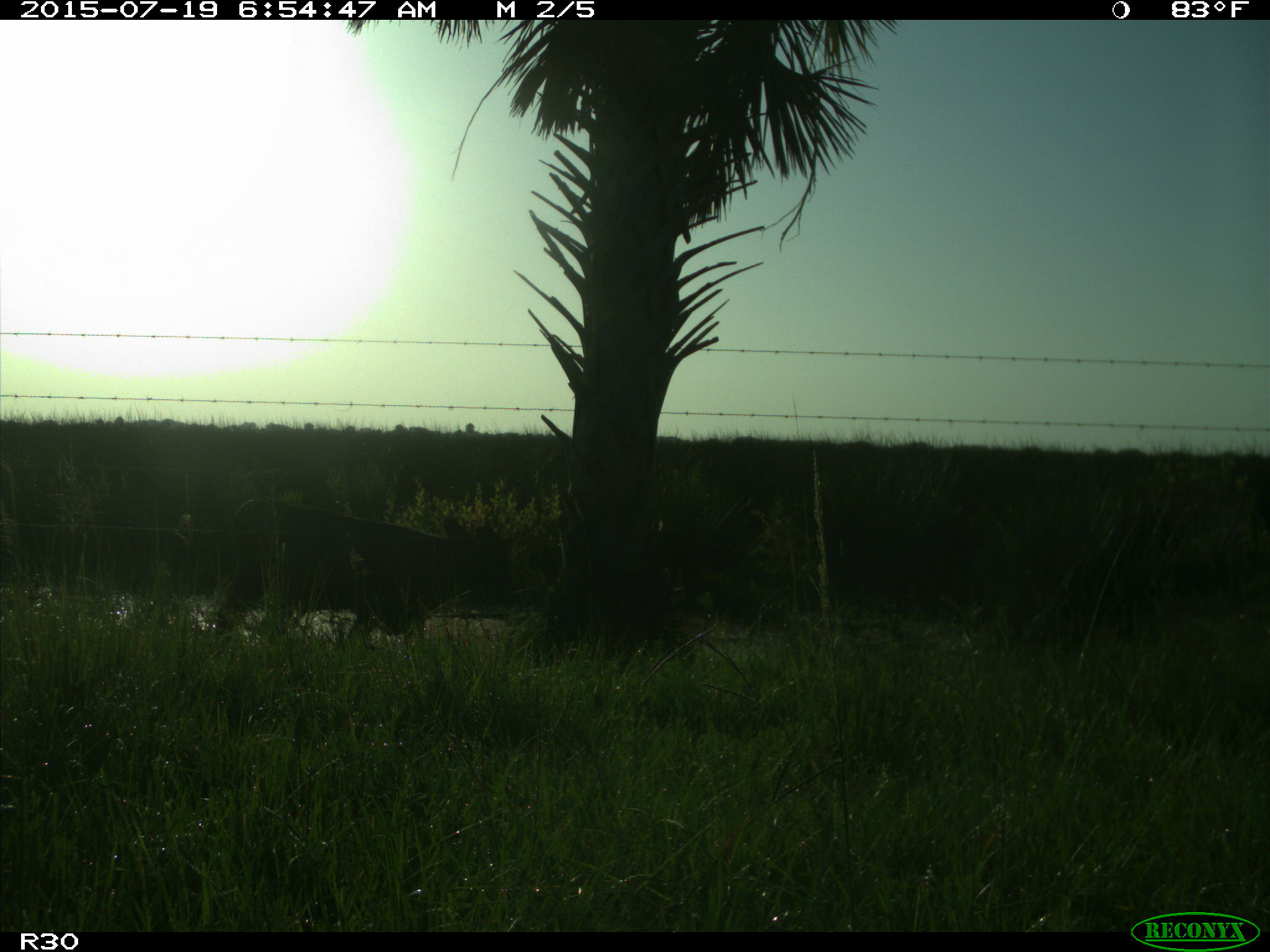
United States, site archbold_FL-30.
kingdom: Animalia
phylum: Chordata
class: Mammalia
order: Artiodactyla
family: Bovidae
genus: Bos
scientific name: Bos taurus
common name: domestic cow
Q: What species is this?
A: Bos taurus (domestic cow).